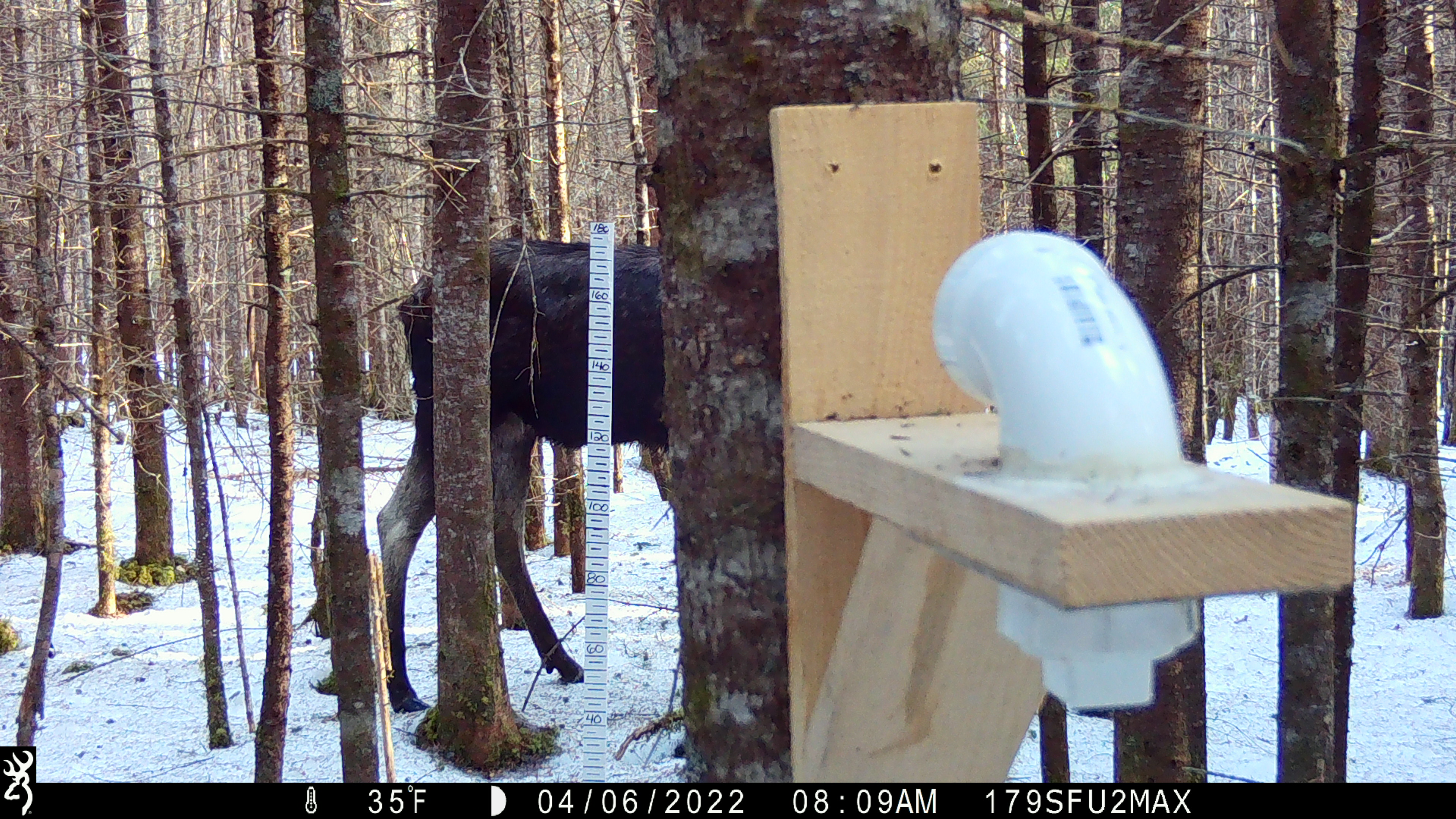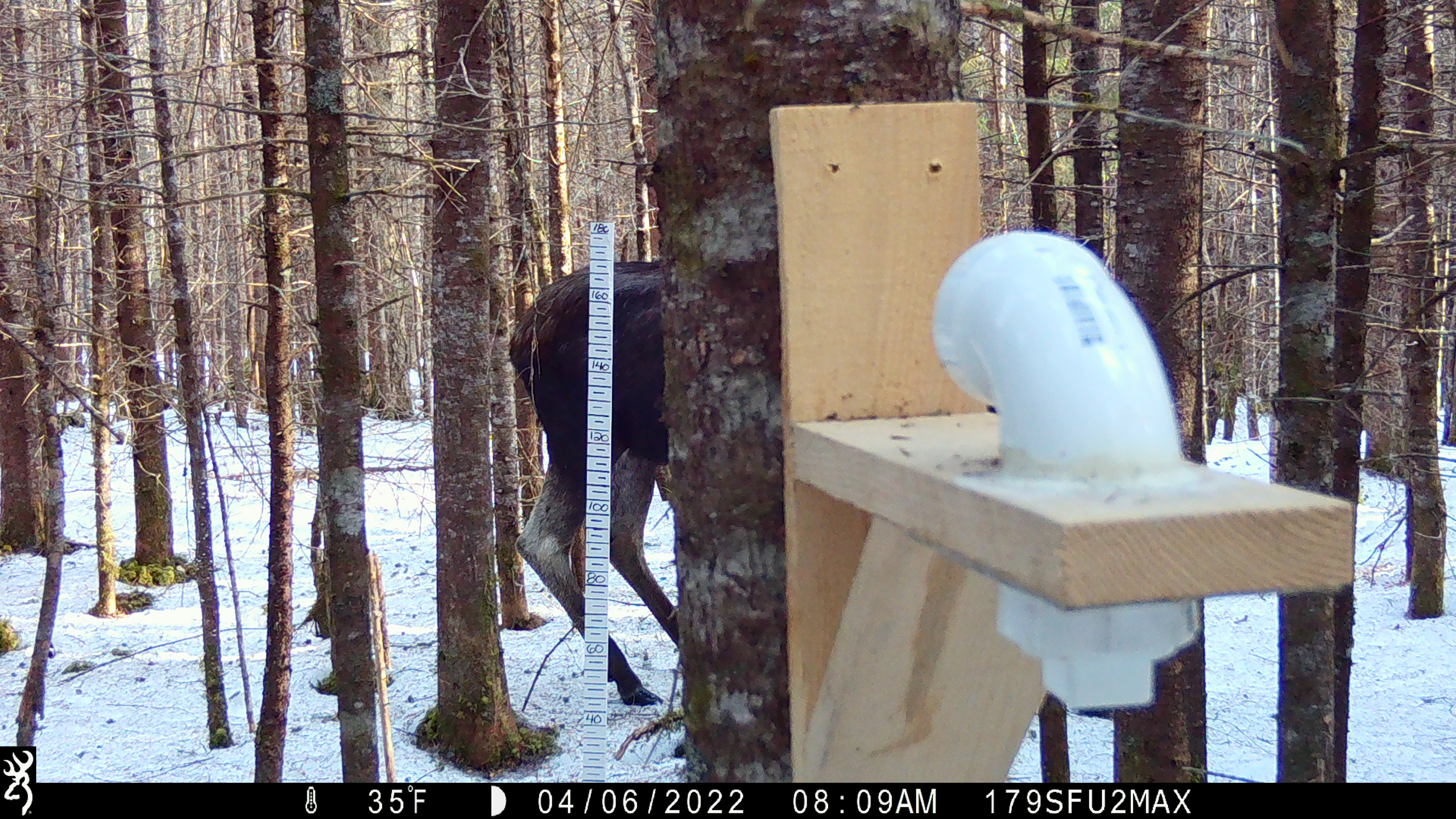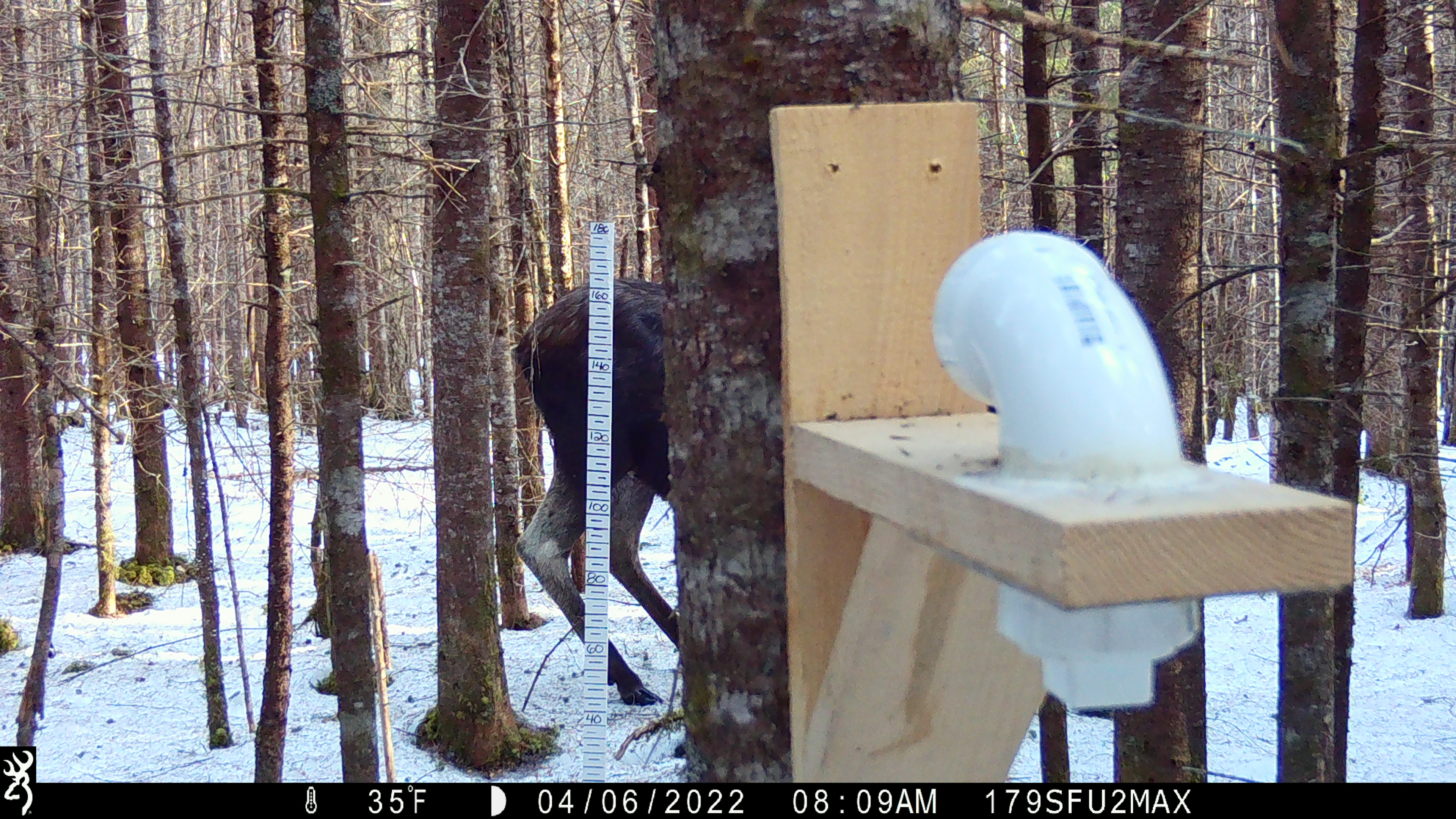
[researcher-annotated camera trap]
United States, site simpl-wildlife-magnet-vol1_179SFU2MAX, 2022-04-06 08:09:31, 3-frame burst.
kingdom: Animalia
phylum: Chordata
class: Mammalia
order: Artiodactyla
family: Cervidae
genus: Alces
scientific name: Alces alces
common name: moose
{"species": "moose (Alces alces)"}